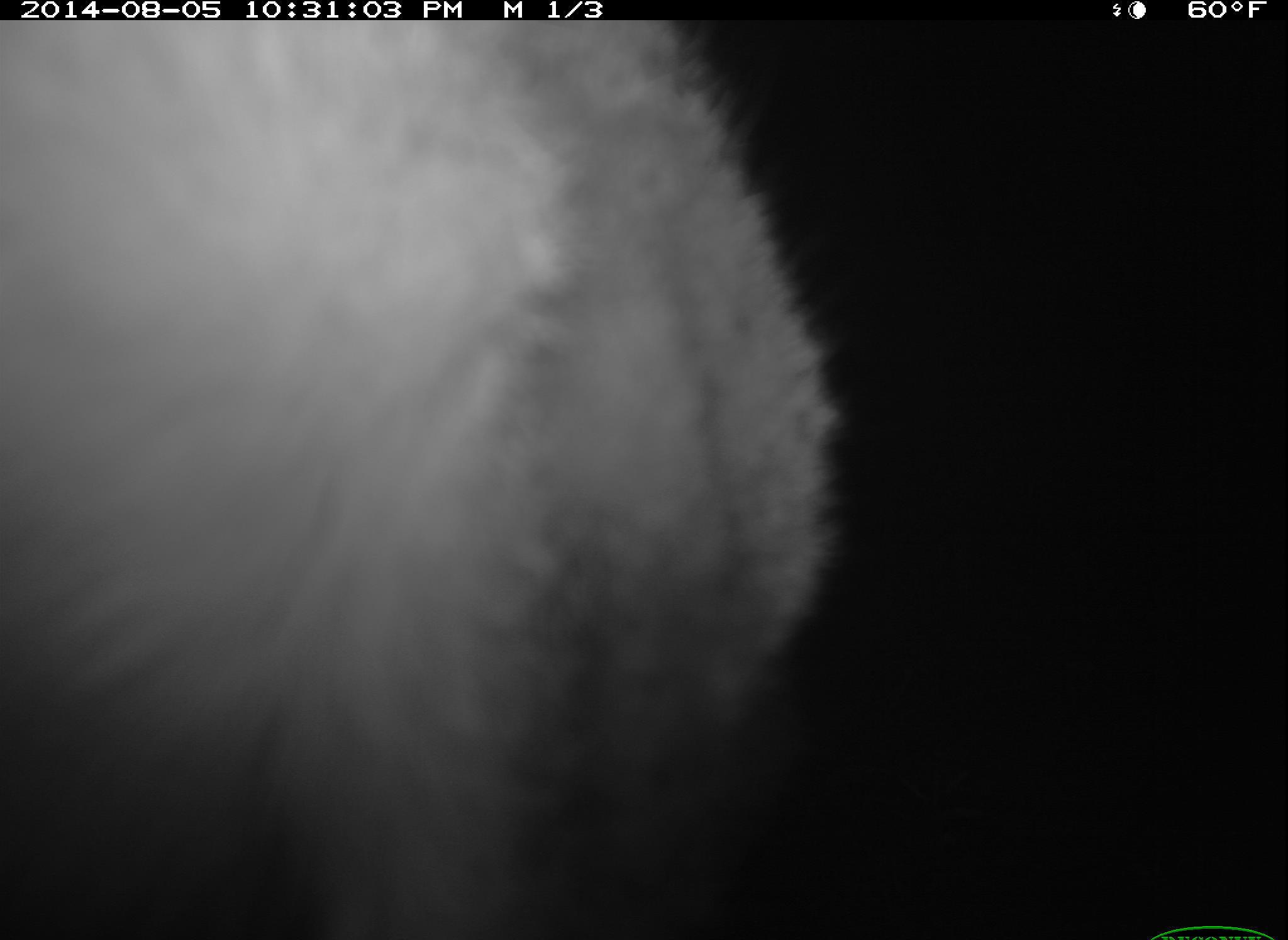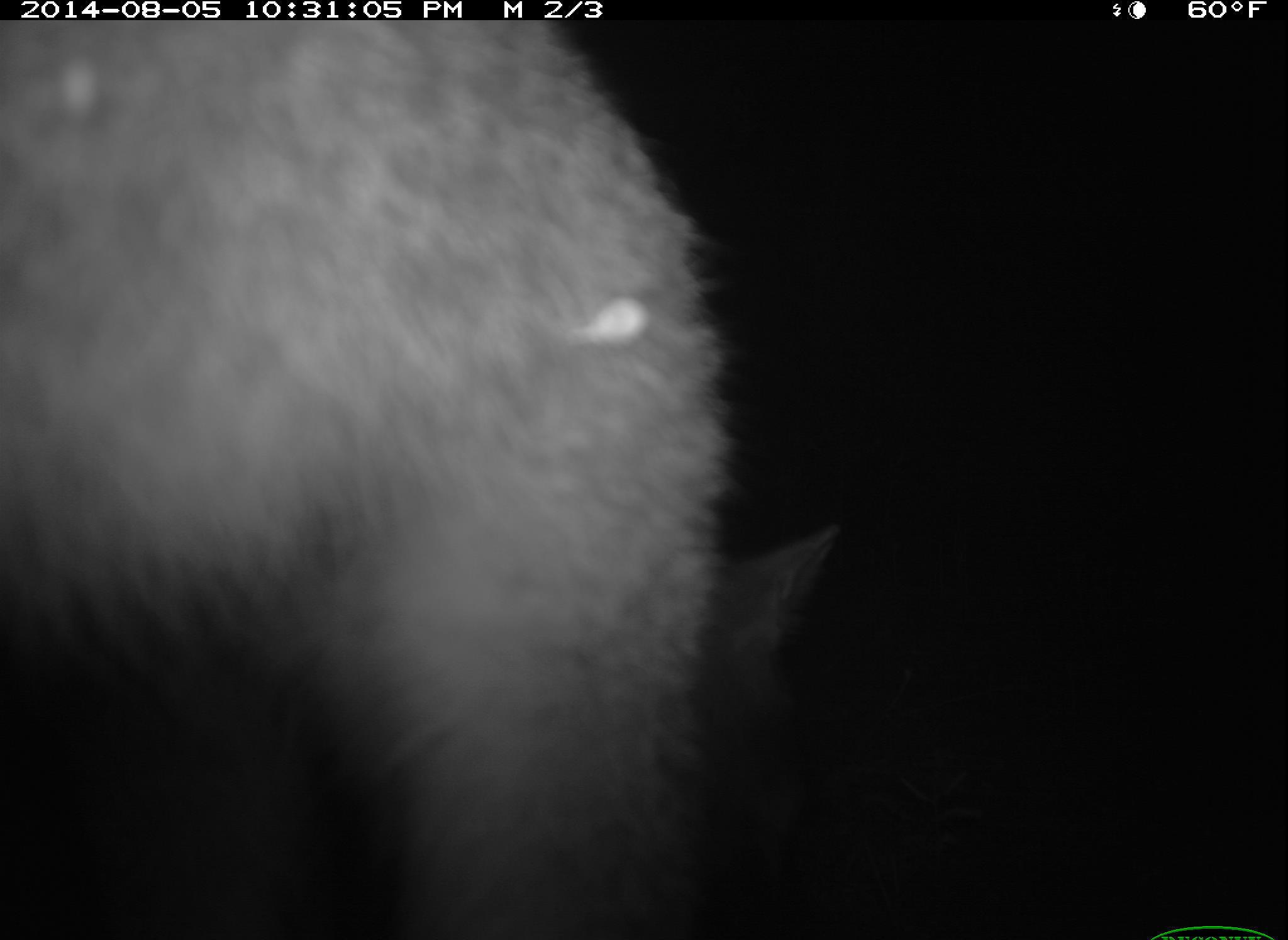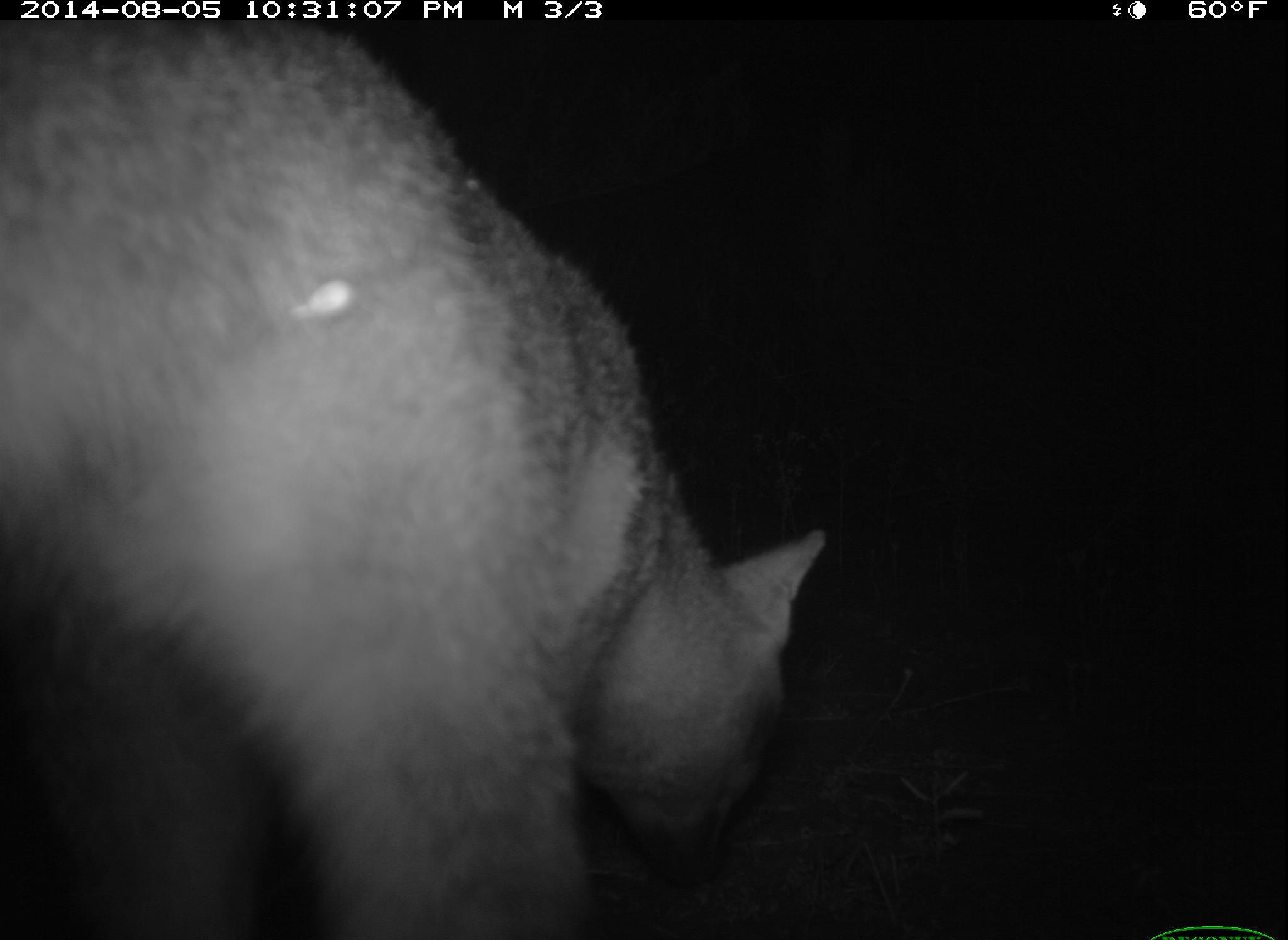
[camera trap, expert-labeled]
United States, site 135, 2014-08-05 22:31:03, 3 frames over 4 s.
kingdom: Animalia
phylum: Chordata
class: Mammalia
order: Carnivora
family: Canidae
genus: Urocyon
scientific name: Urocyon cinereoargenteus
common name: gray fox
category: fox